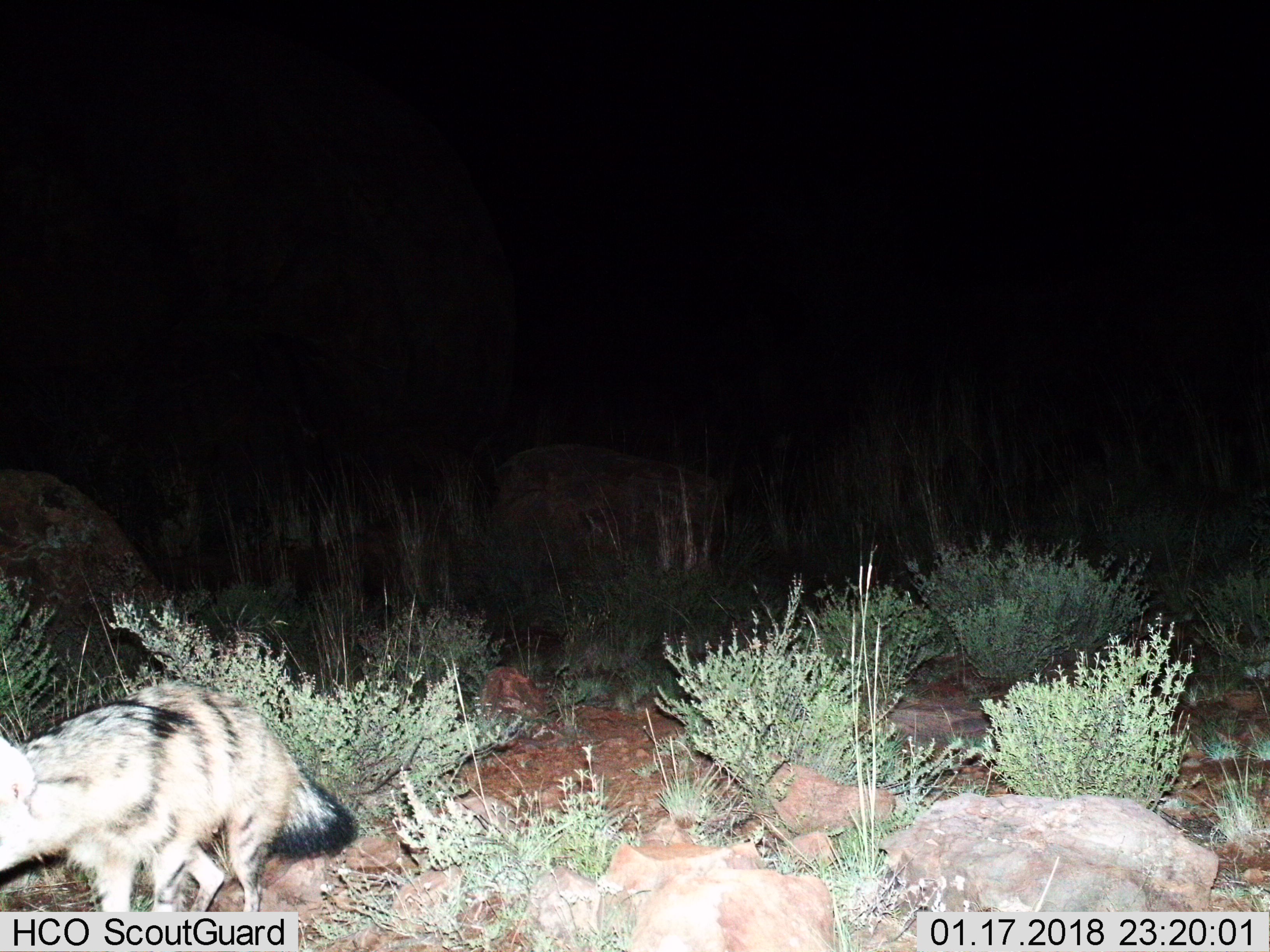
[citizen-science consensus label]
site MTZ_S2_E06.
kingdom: Animalia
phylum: Chordata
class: Mammalia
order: Carnivora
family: Hyaenidae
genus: Proteles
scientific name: Proteles cristatus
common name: aardwolf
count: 1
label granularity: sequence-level